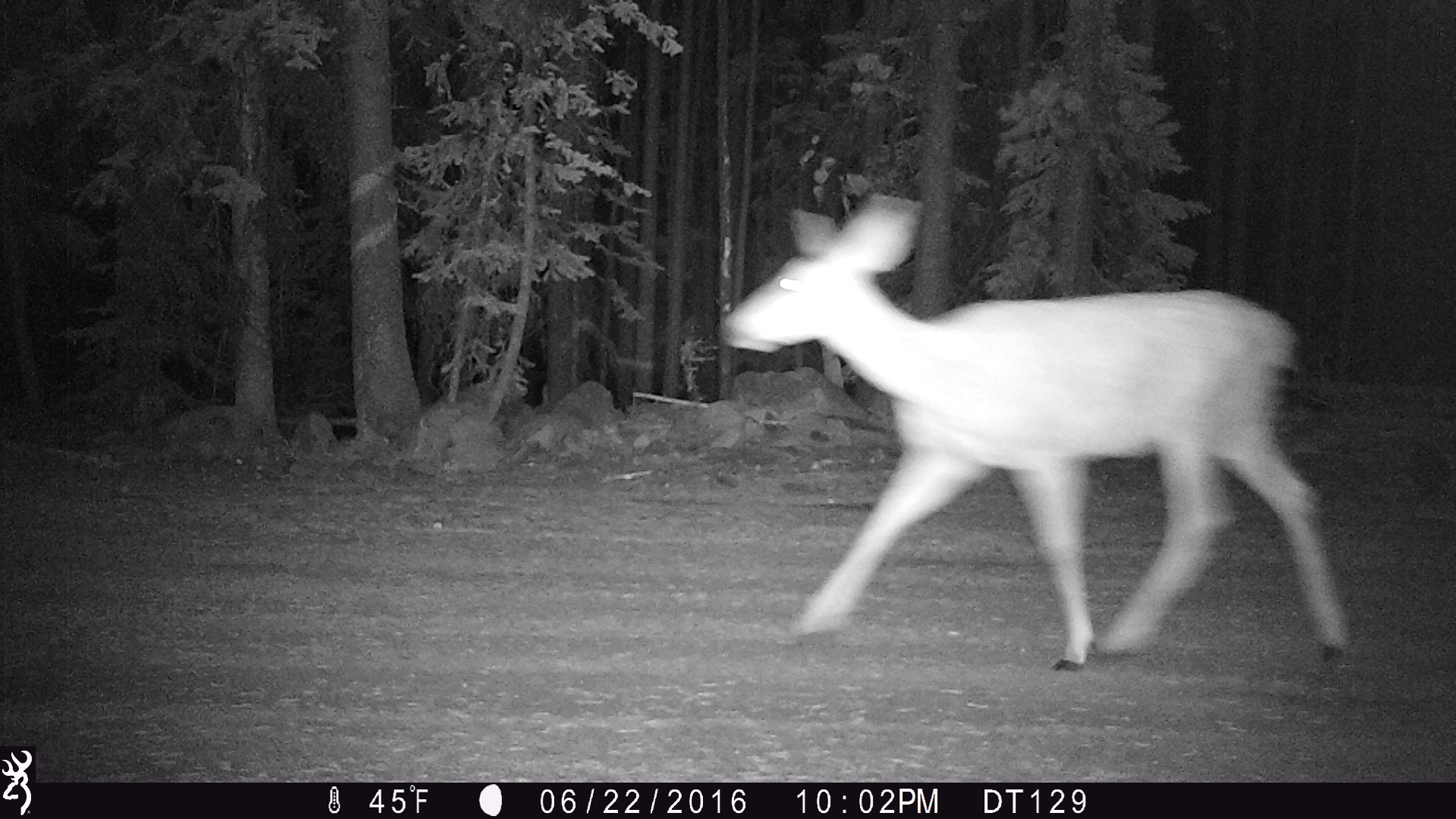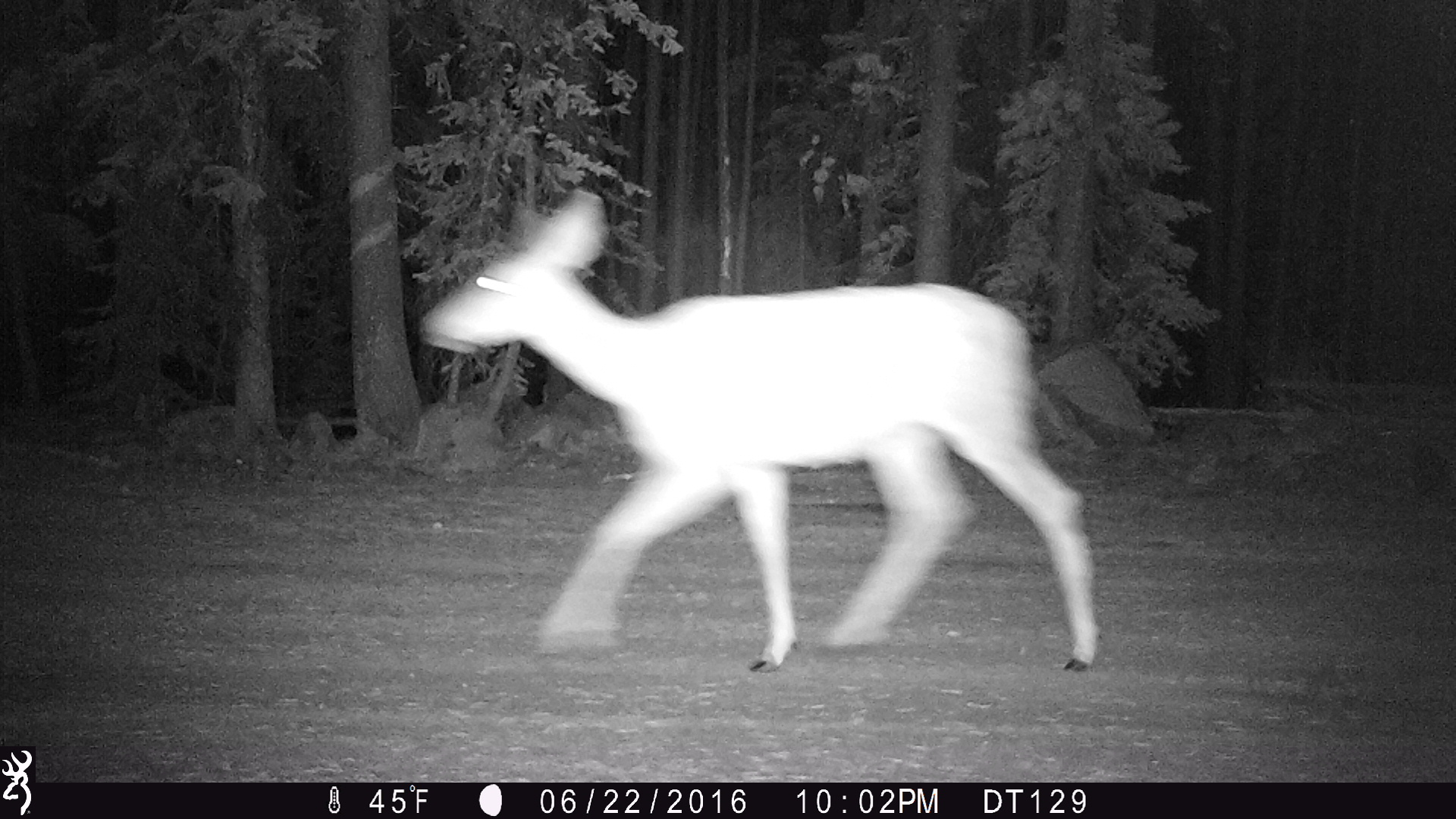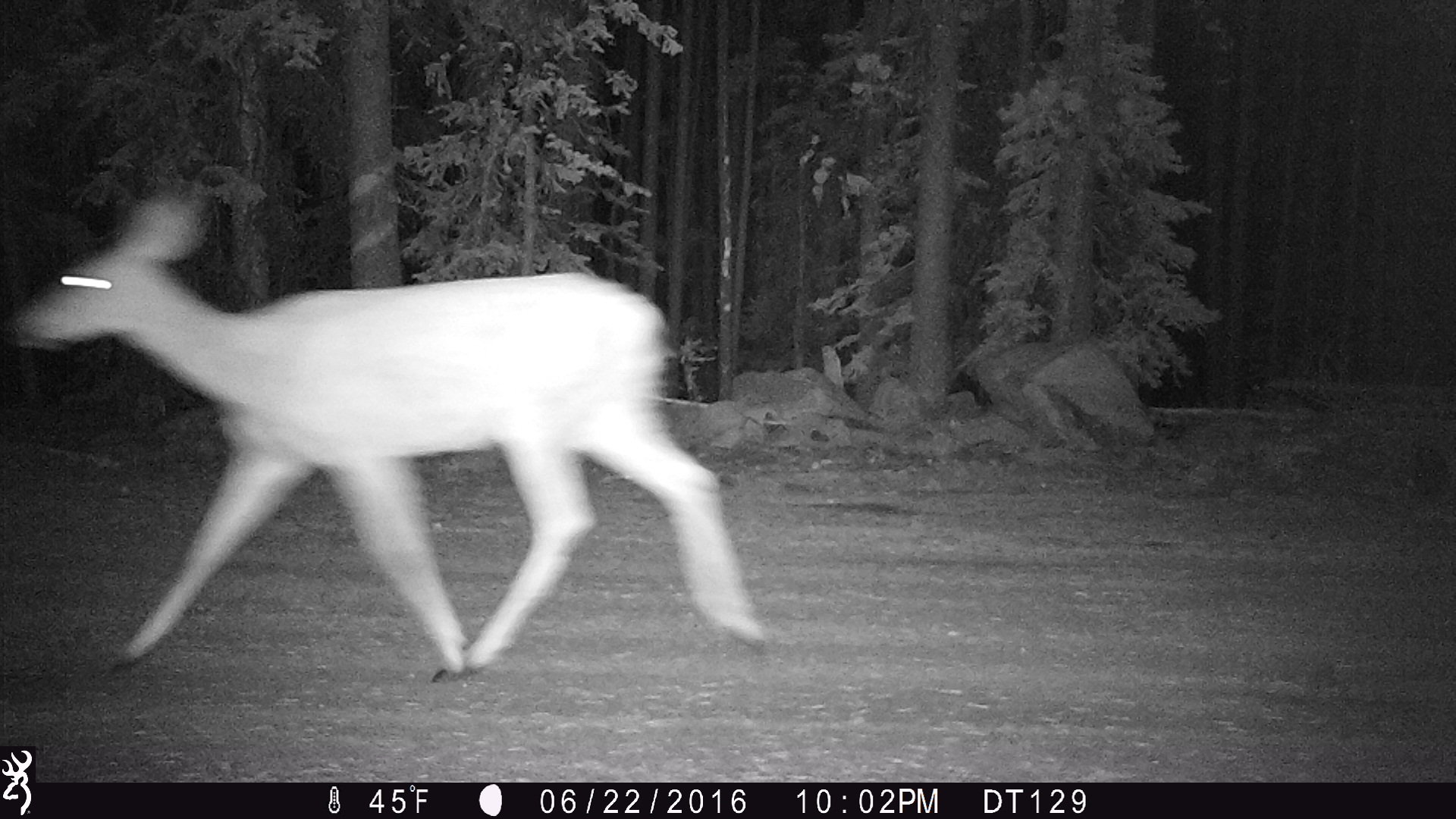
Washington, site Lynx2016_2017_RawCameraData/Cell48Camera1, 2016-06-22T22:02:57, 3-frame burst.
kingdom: Animalia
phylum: Chordata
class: Mammalia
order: Artiodactyla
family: Cervidae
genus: Odocoileus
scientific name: Odocoileus hemionus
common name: mule deer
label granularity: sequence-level